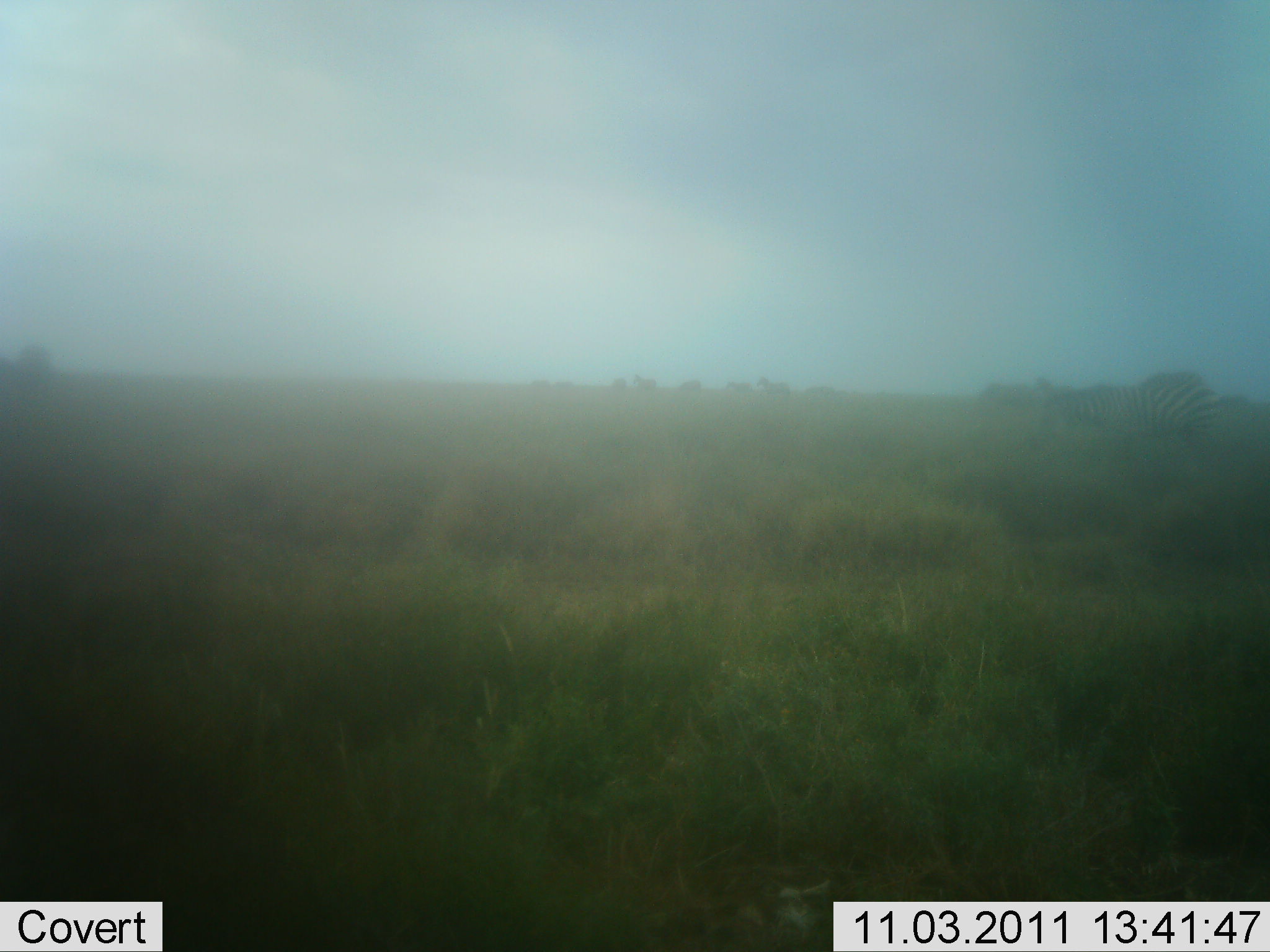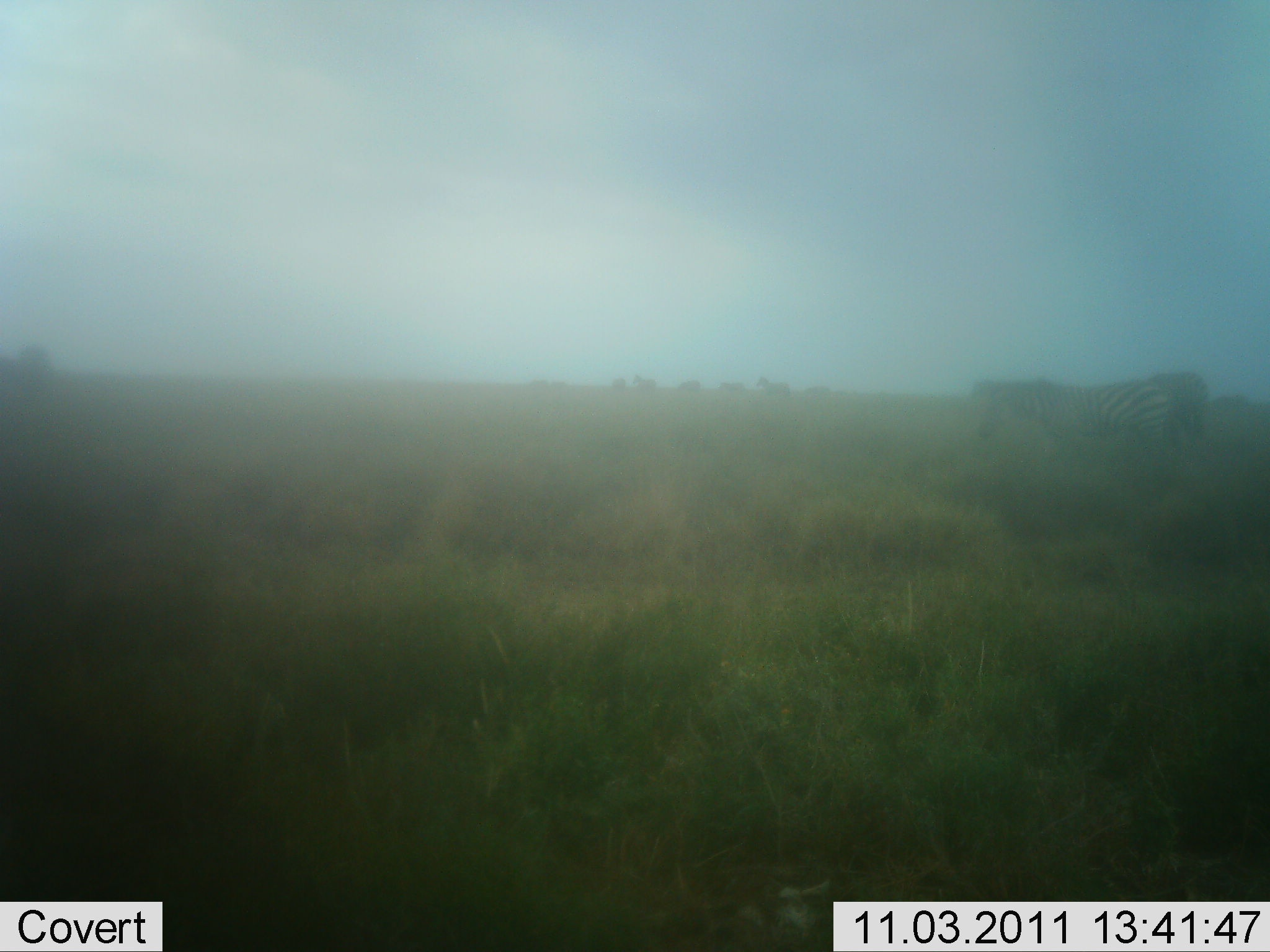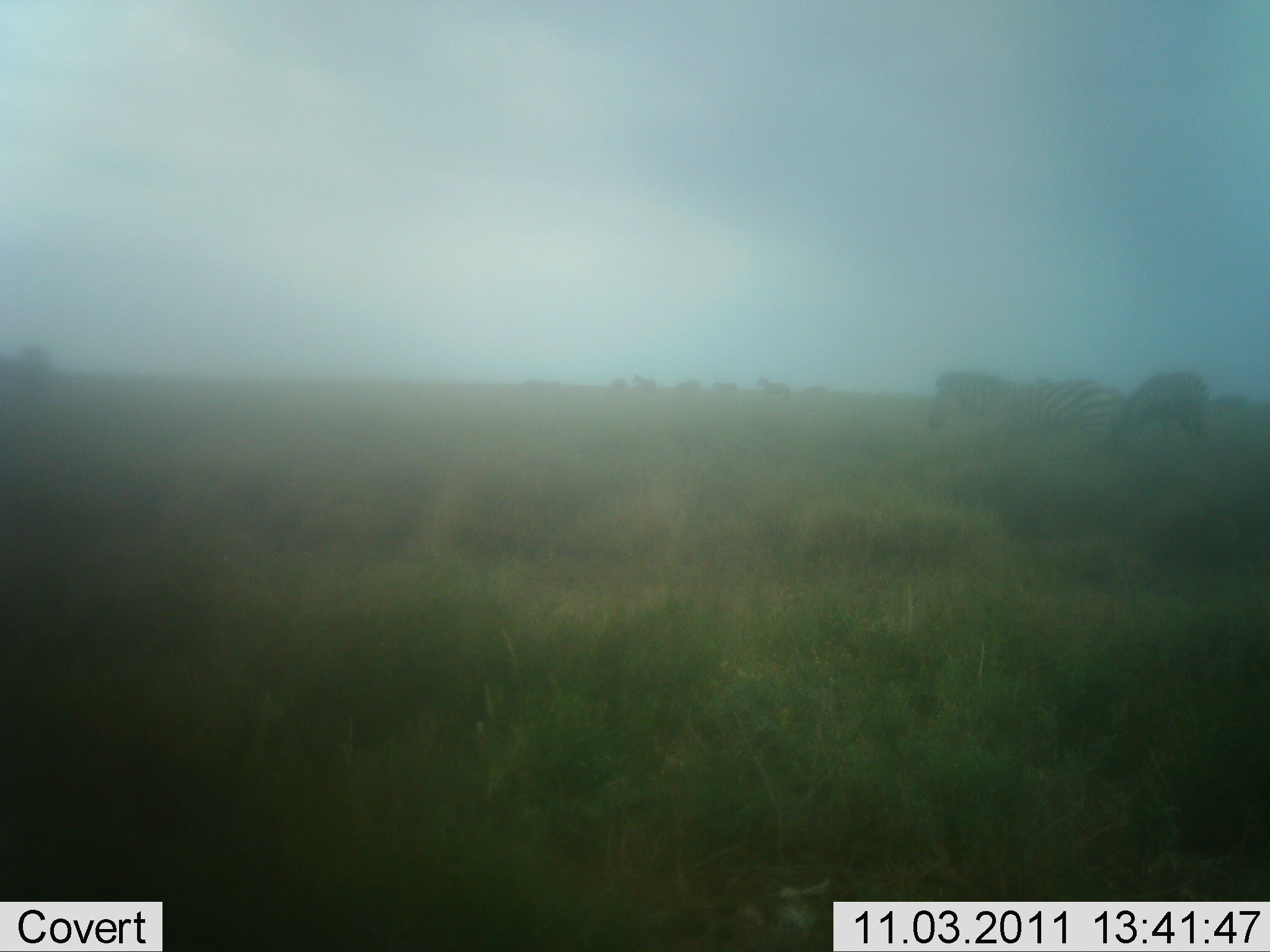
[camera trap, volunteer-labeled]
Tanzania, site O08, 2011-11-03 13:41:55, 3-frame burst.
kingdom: Animalia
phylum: Chordata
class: Mammalia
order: Perissodactyla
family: Equidae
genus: Equus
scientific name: Equus quagga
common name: plains zebra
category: zebra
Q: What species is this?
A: Zebra (plains zebra) (Equus quagga).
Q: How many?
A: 9.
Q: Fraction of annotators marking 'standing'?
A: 30%.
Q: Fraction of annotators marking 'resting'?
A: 0%.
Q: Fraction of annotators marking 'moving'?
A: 60%.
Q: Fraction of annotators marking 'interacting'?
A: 0%.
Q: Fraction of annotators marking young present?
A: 0%.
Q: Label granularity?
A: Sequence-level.